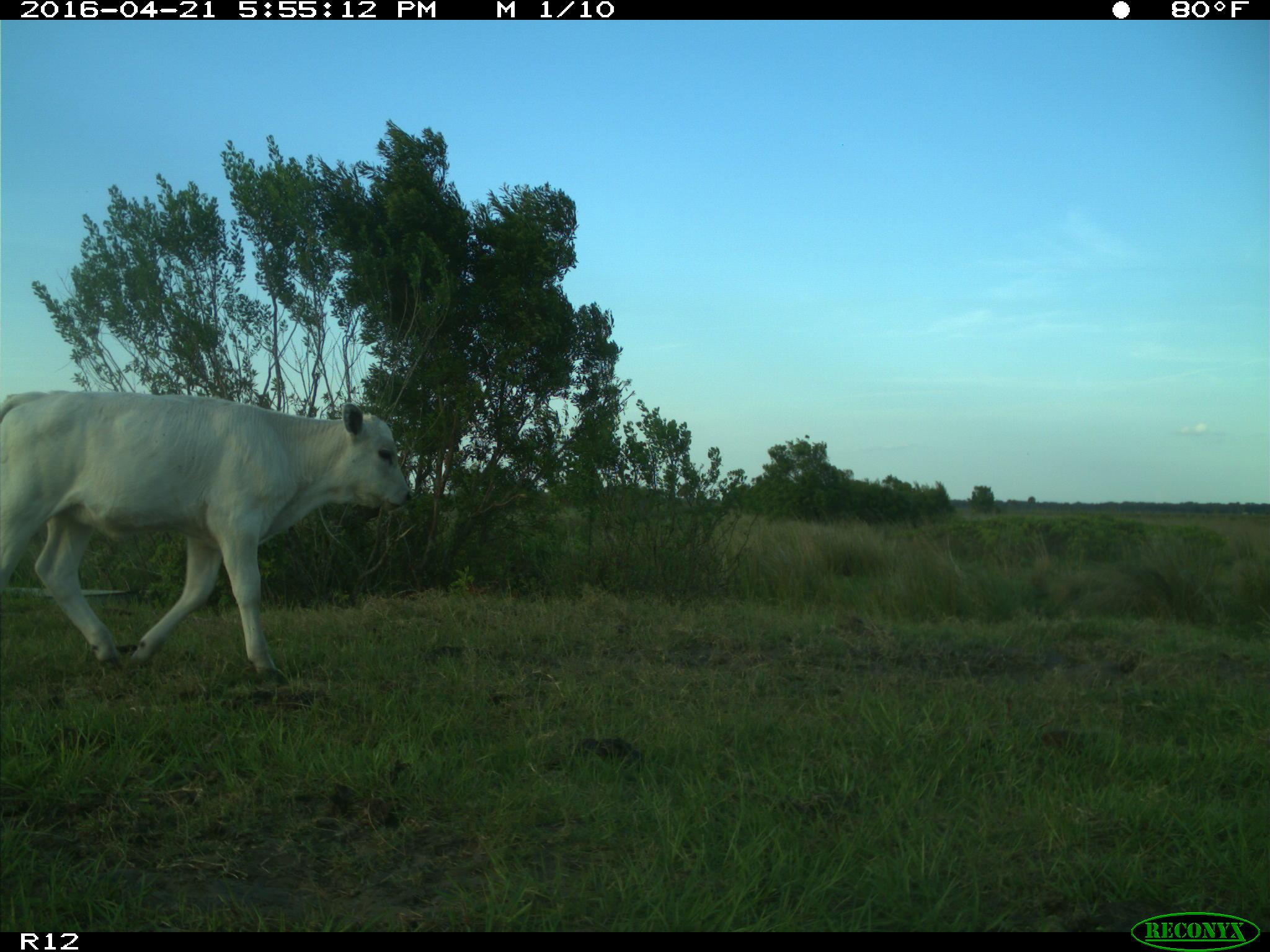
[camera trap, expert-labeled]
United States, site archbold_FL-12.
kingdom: Animalia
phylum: Chordata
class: Mammalia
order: Artiodactyla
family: Bovidae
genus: Bos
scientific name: Bos taurus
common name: domestic cow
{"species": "Bos taurus (domestic cow)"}